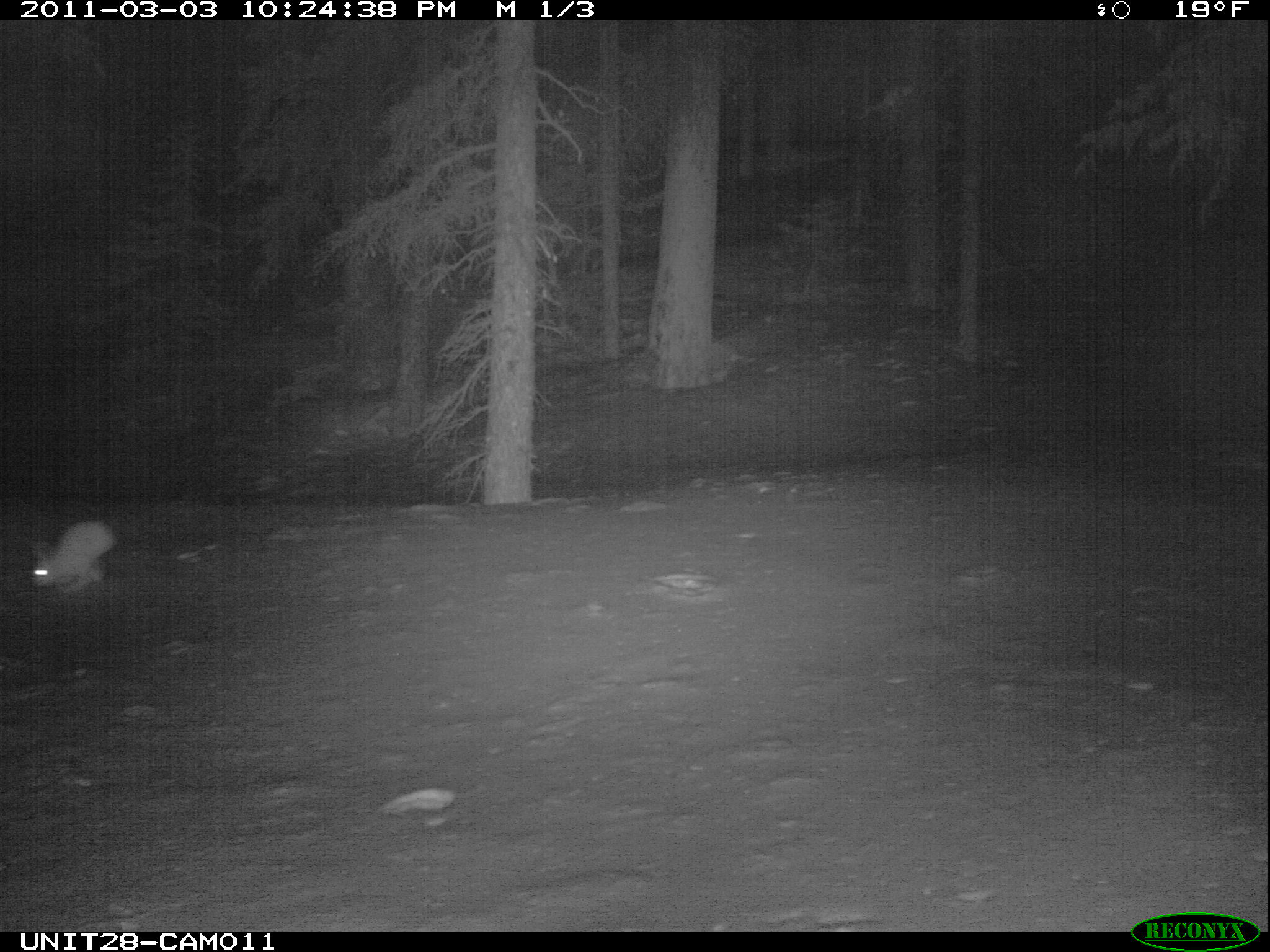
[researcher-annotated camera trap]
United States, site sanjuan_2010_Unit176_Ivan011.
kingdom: Animalia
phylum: Chordata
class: Mammalia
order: Lagomorpha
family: Leporidae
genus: Lepus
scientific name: Lepus americanus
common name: snowshoe hare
Lepus americanus (snowshoe hare).